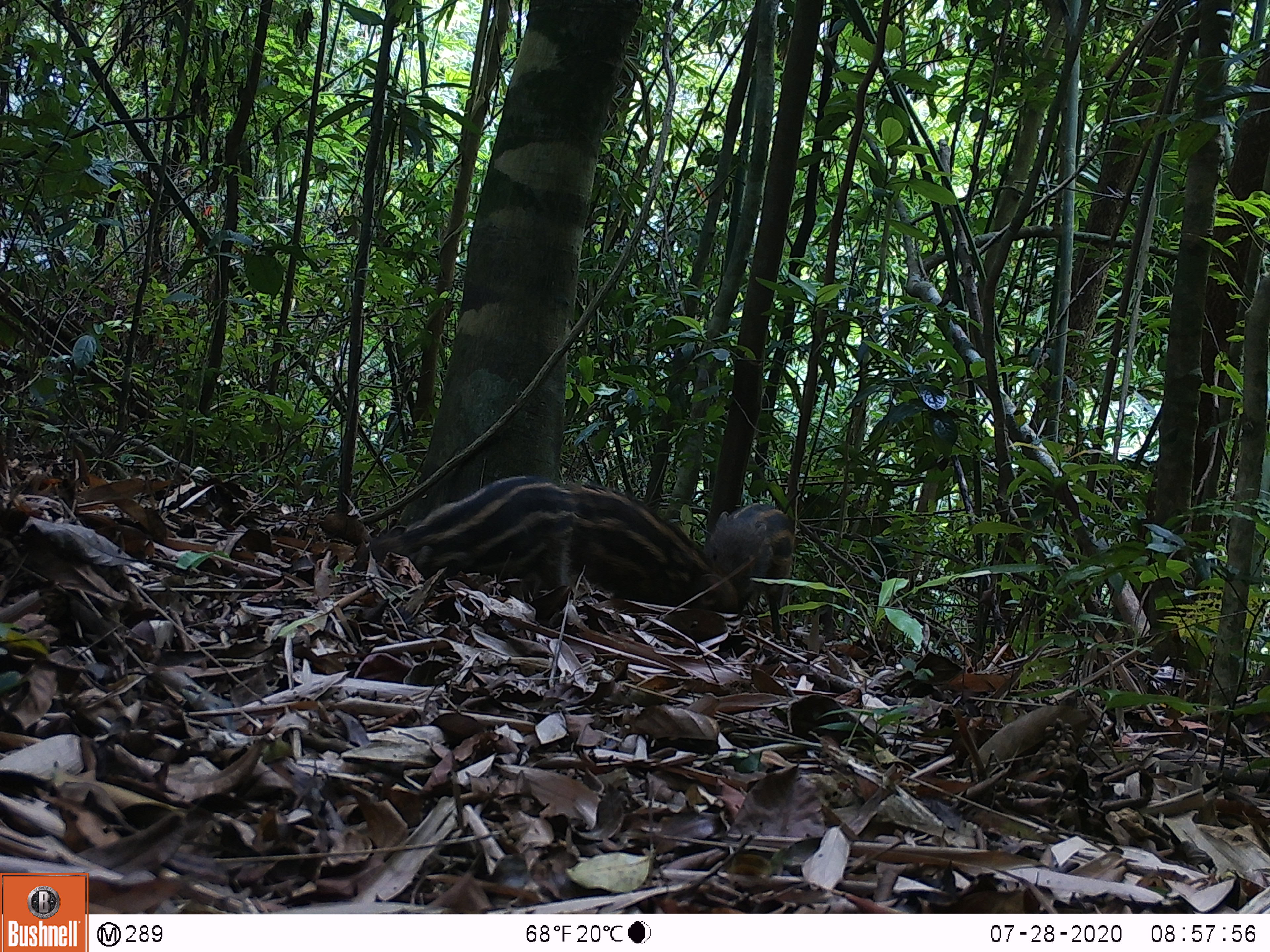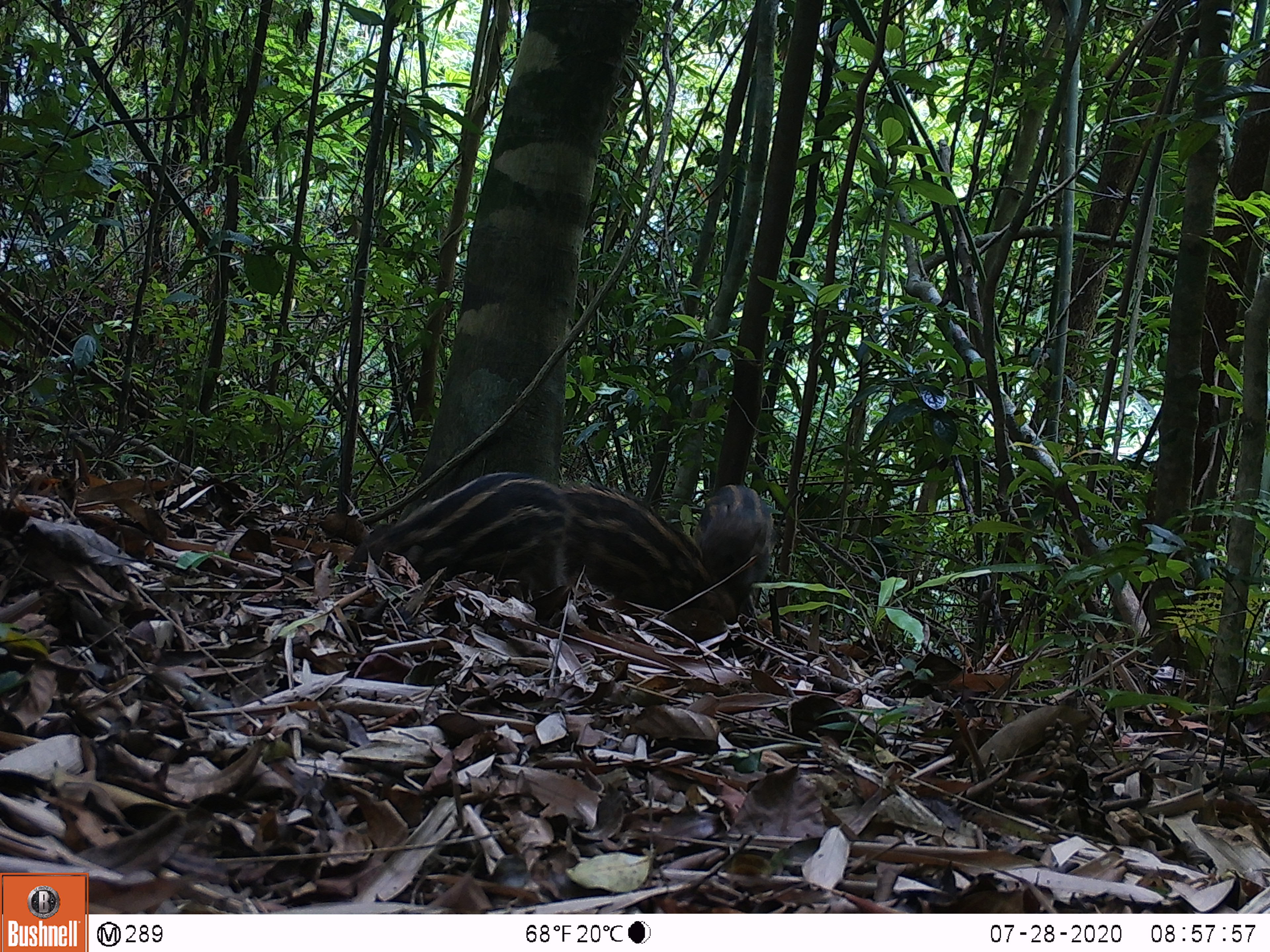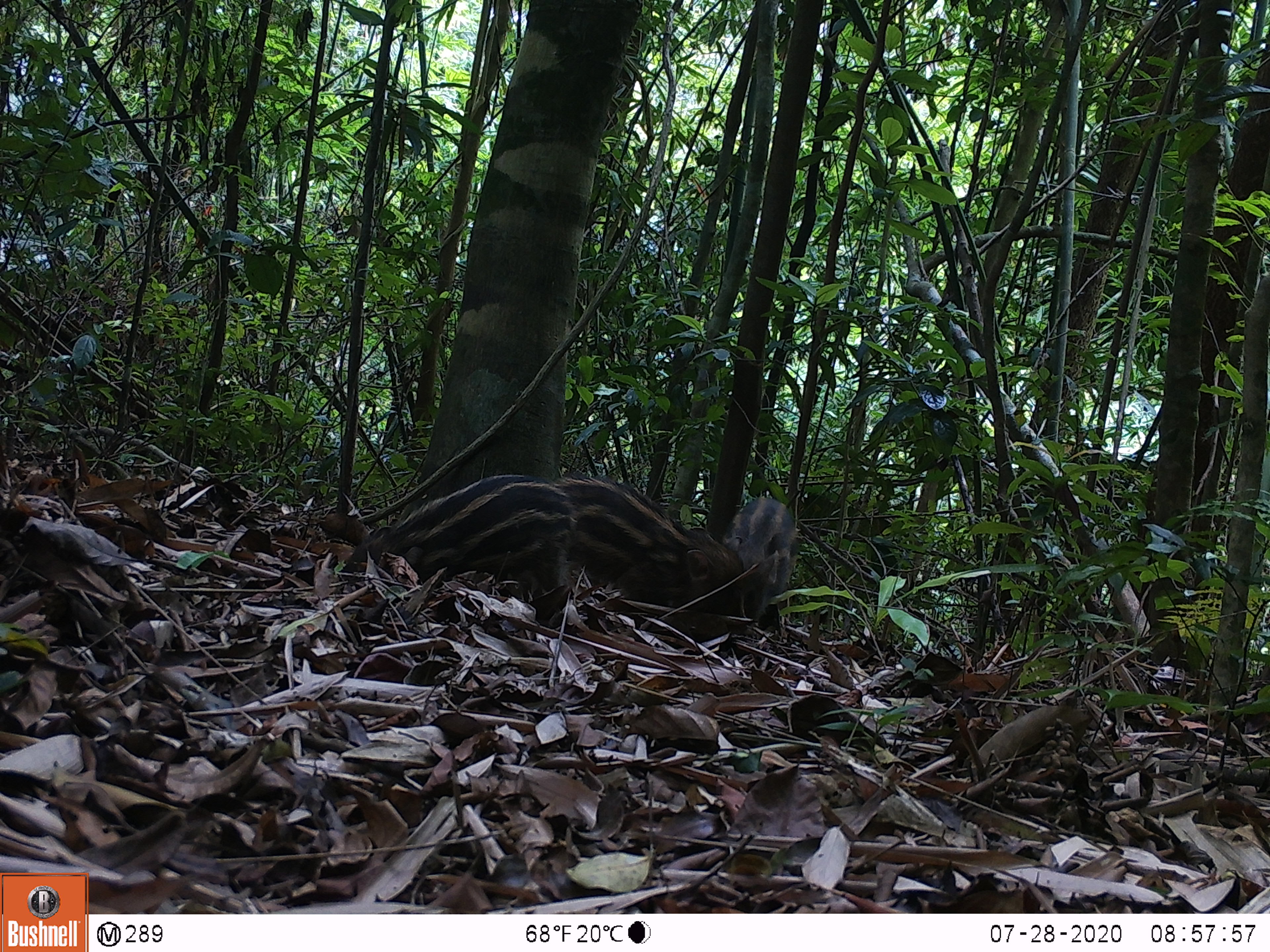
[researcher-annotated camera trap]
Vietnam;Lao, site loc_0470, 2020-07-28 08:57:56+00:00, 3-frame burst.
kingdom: Animalia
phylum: Chordata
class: Mammalia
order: Artiodactyla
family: Suidae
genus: Sus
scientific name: Sus scrofa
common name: eurasian wild pig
Eurasian wild pig (Sus scrofa). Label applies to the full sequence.